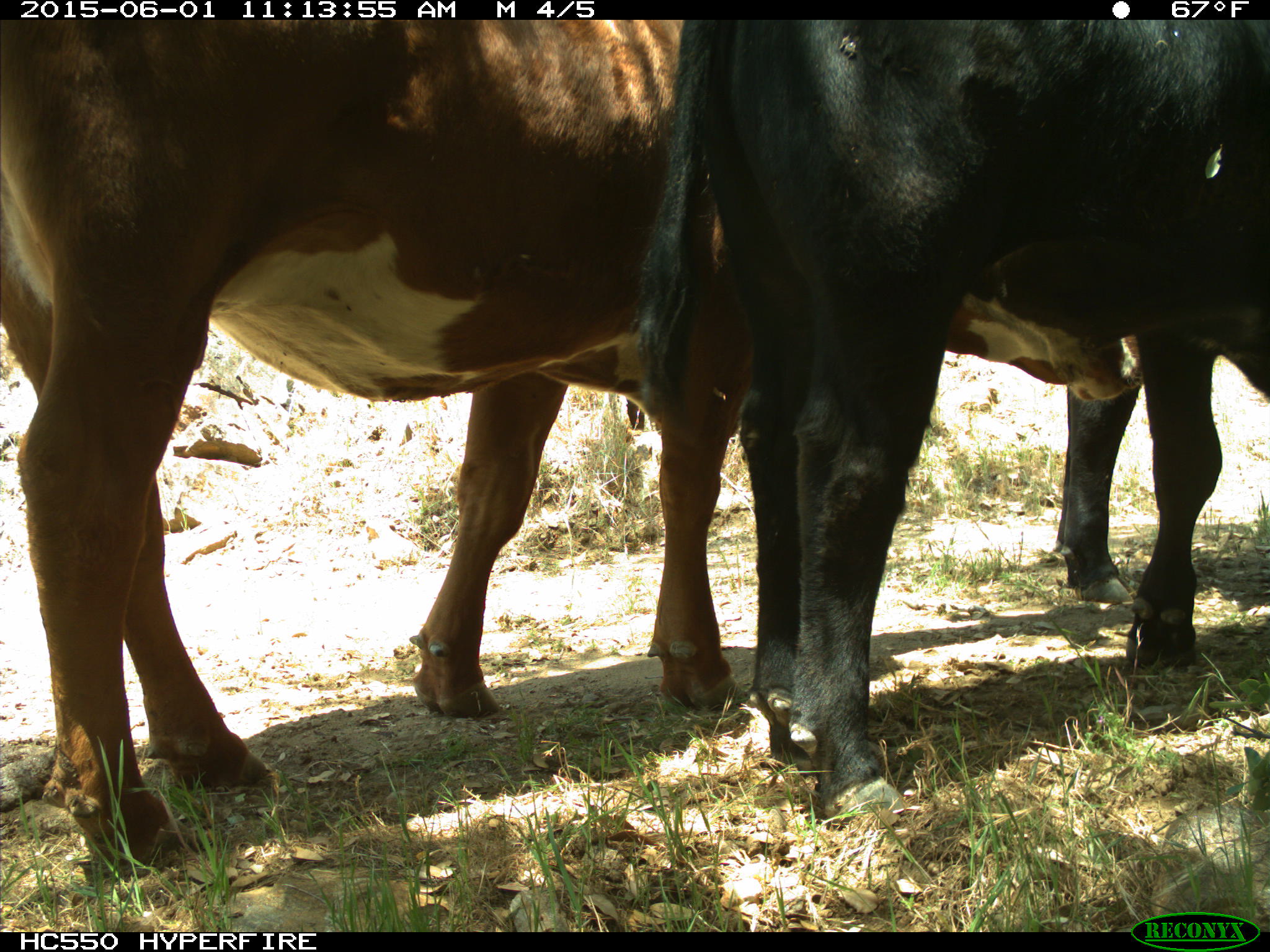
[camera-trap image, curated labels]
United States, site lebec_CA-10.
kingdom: Animalia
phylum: Chordata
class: Mammalia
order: Artiodactyla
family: Bovidae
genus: Bos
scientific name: Bos taurus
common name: domestic cow